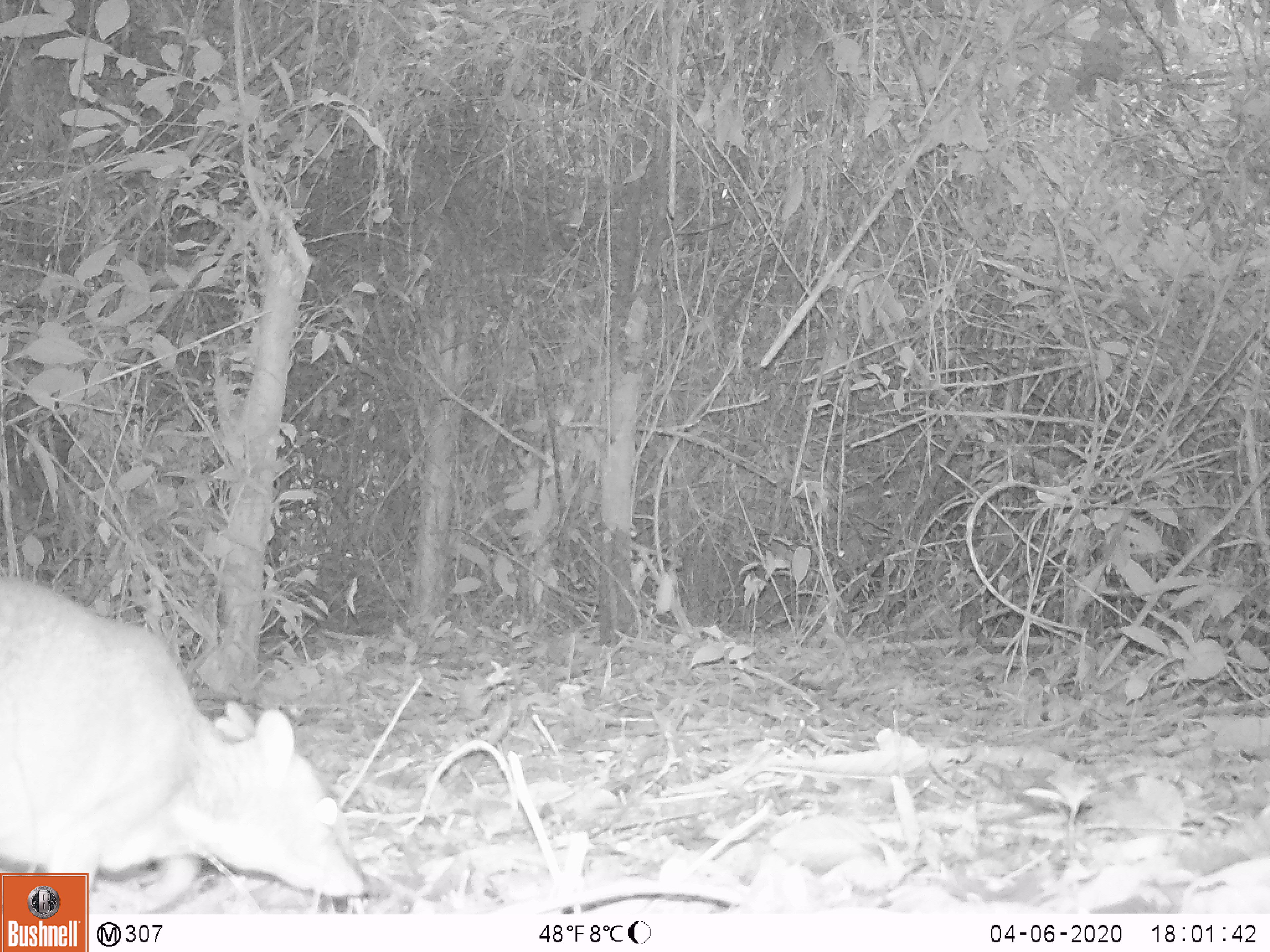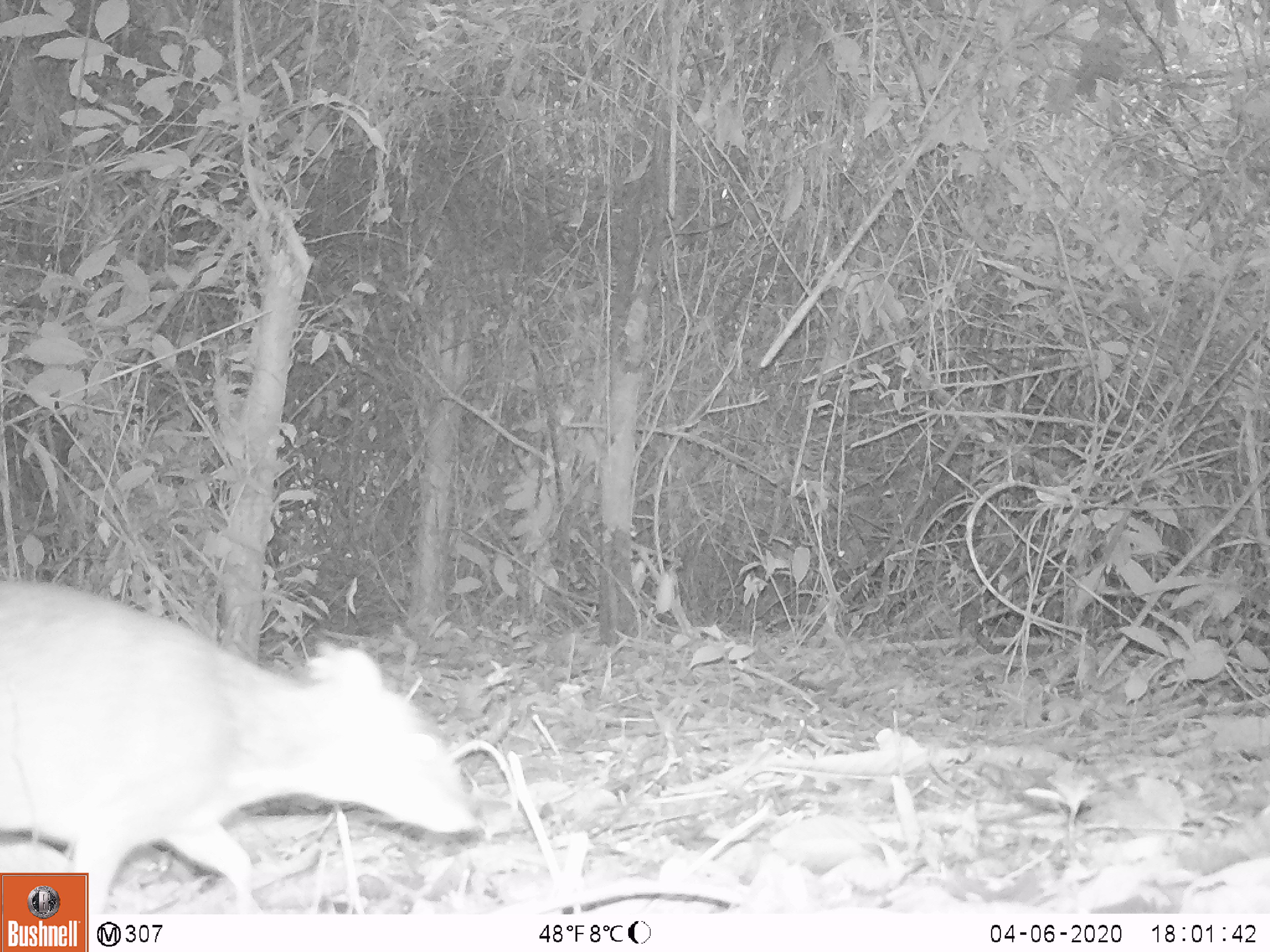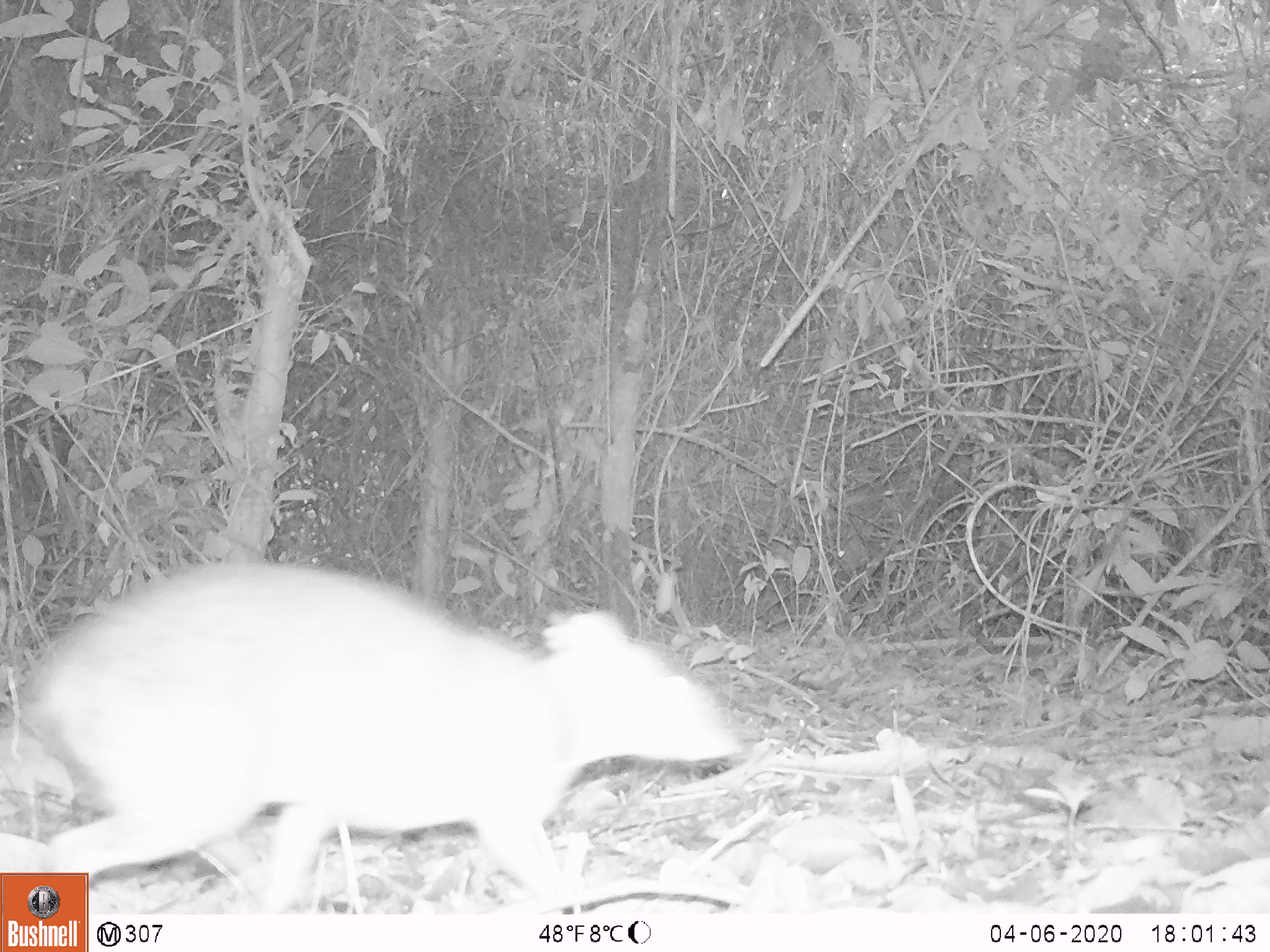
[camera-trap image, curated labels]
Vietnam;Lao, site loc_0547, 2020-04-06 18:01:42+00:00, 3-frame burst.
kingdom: Animalia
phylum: Chordata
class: Mammalia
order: Artiodactyla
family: Tragulidae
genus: Moschiola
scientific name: Moschiola meminna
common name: chevrotain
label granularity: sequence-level